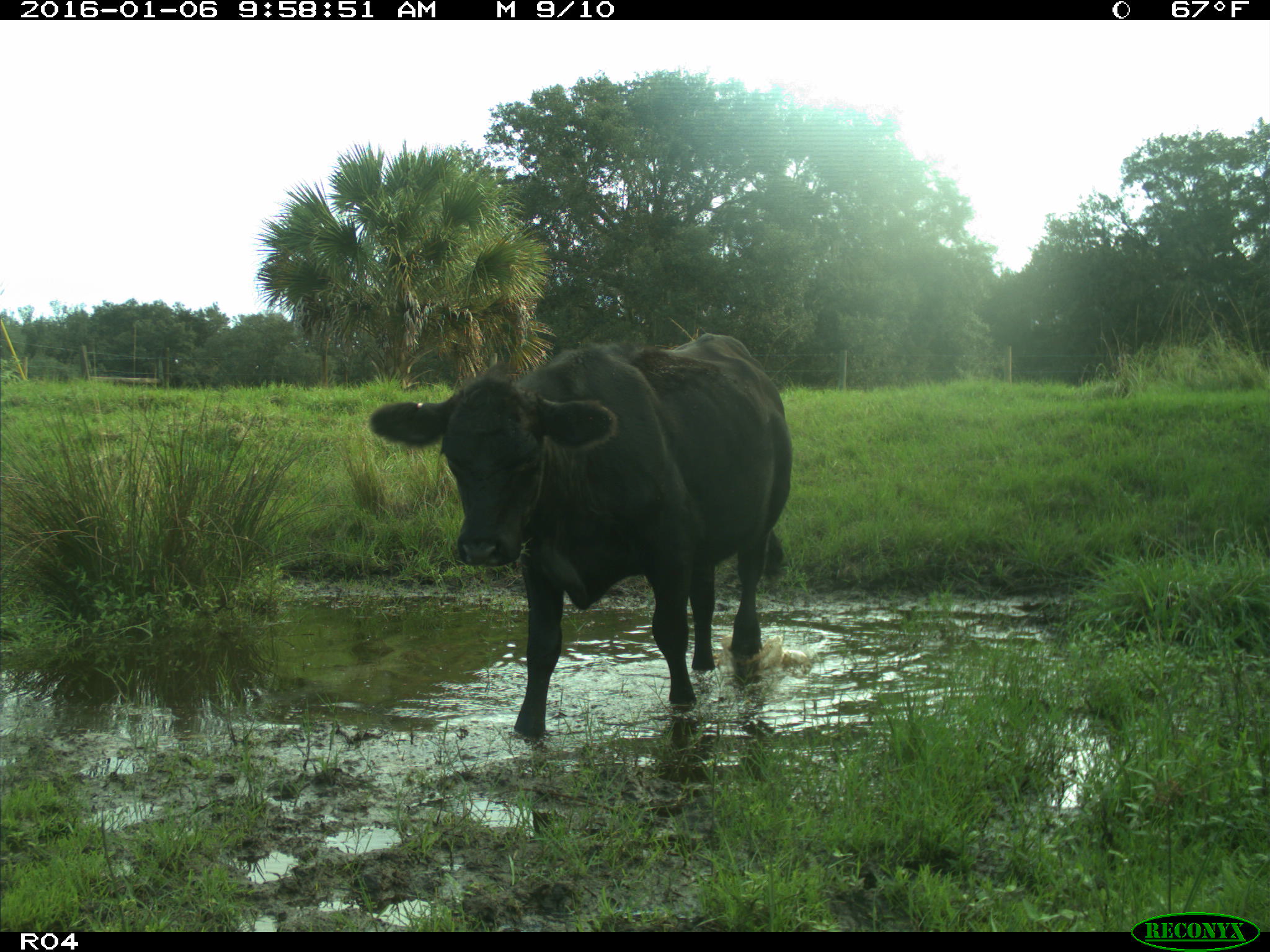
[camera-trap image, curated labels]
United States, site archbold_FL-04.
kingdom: Animalia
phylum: Chordata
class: Mammalia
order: Artiodactyla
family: Bovidae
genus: Bos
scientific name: Bos taurus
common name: domestic cow